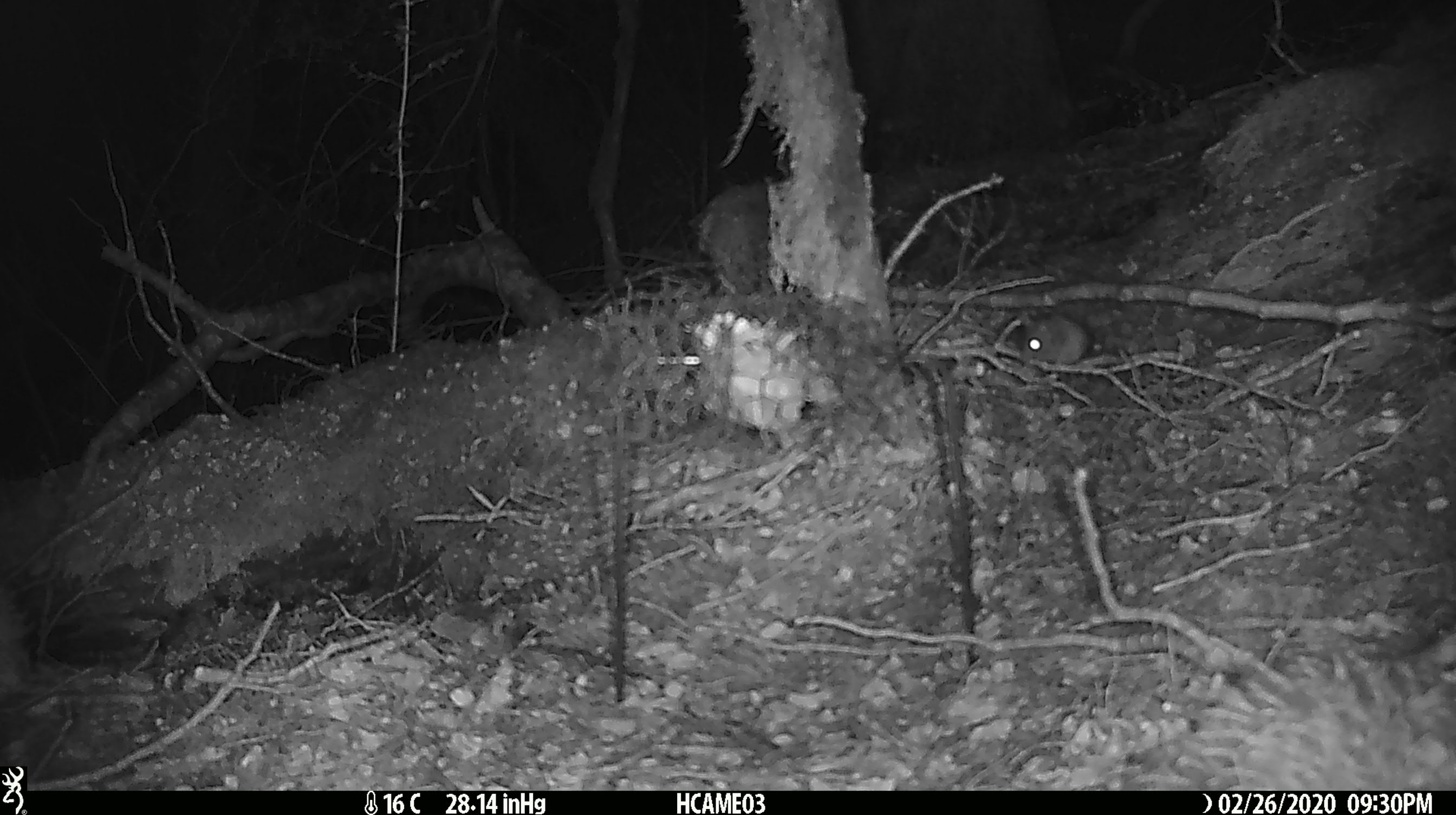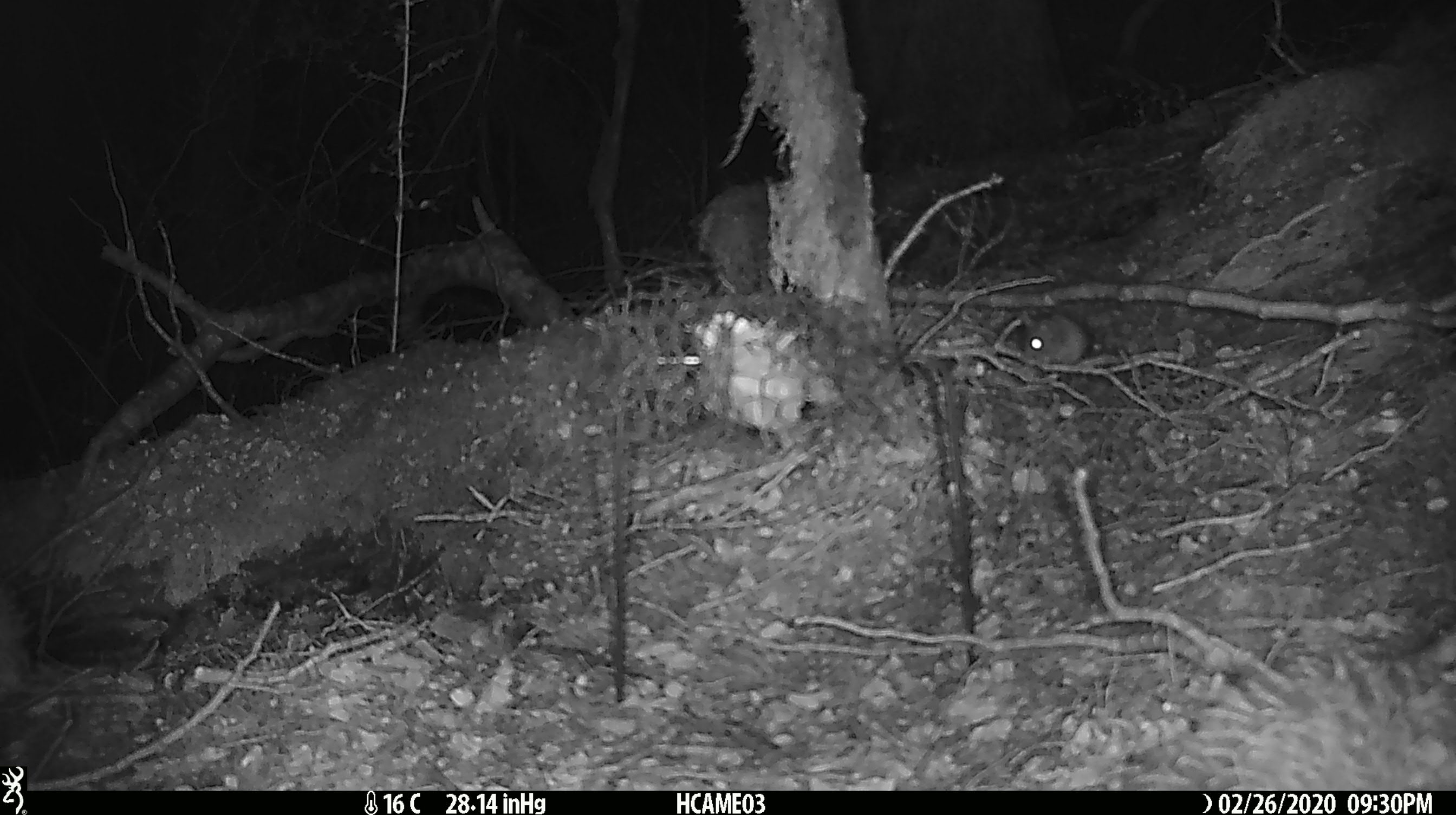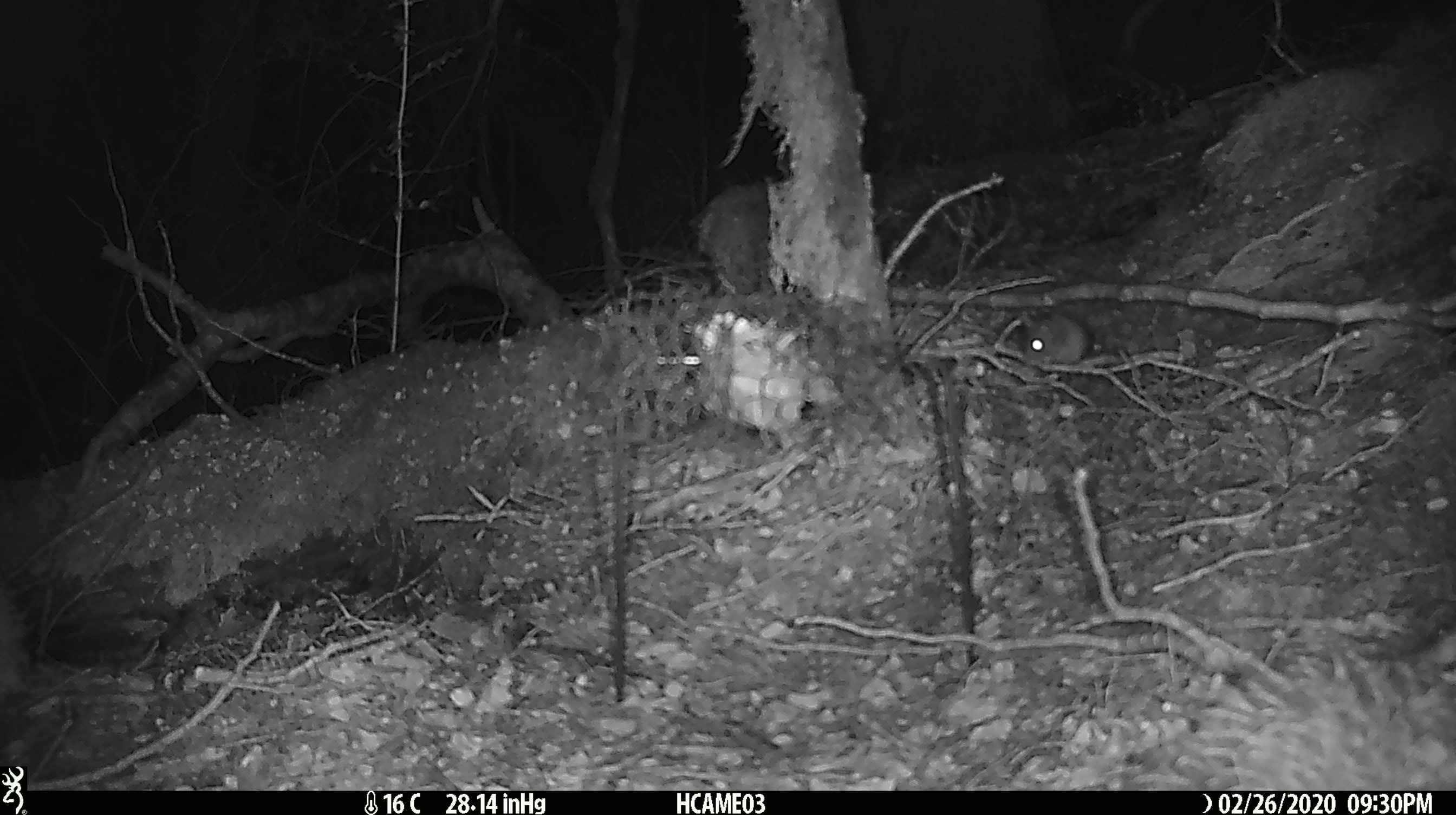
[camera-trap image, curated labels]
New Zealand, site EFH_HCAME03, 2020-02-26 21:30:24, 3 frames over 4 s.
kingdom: Animalia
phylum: Chordata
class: Mammalia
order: Rodentia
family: Muridae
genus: Mus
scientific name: Mus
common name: mouse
Mouse (Mus).